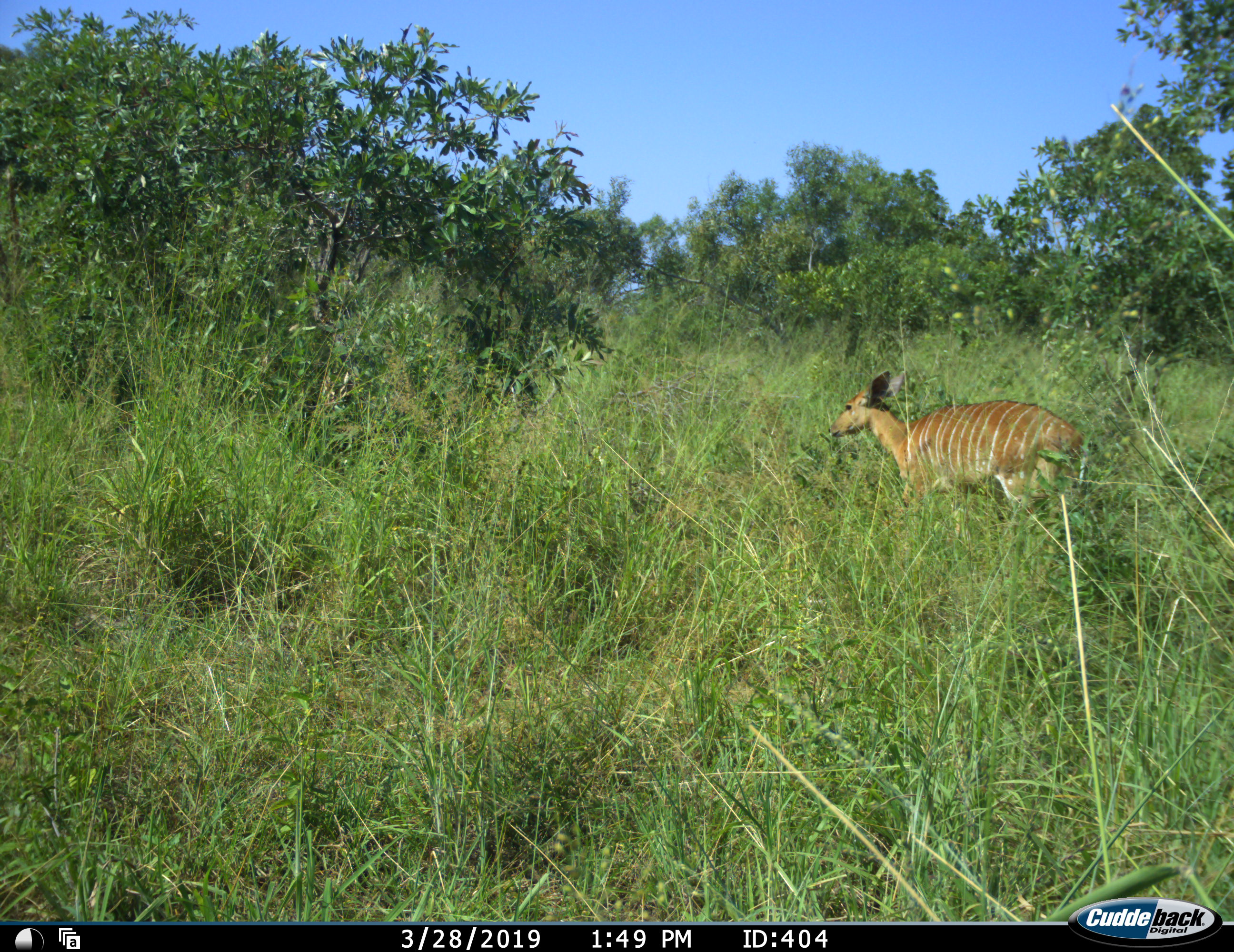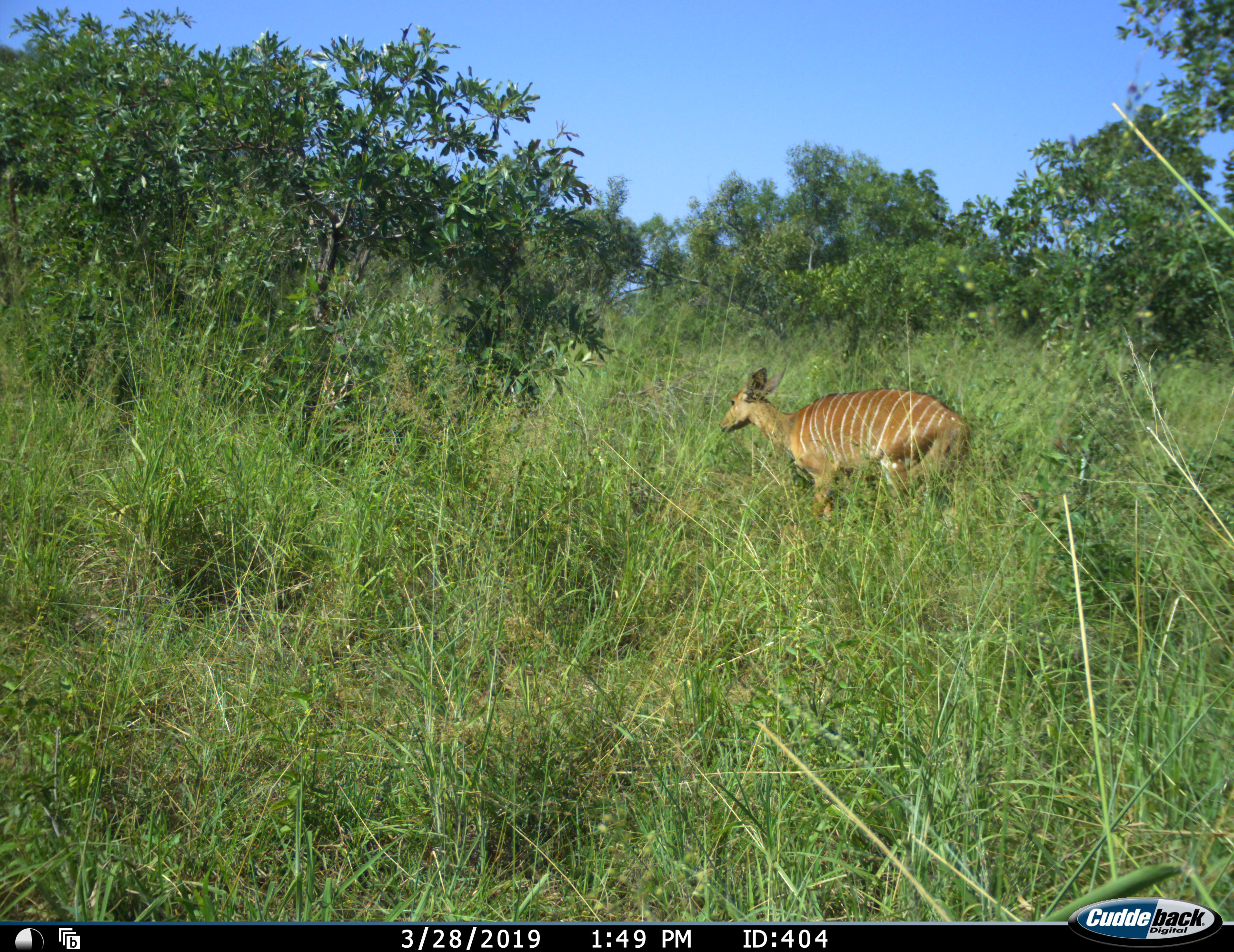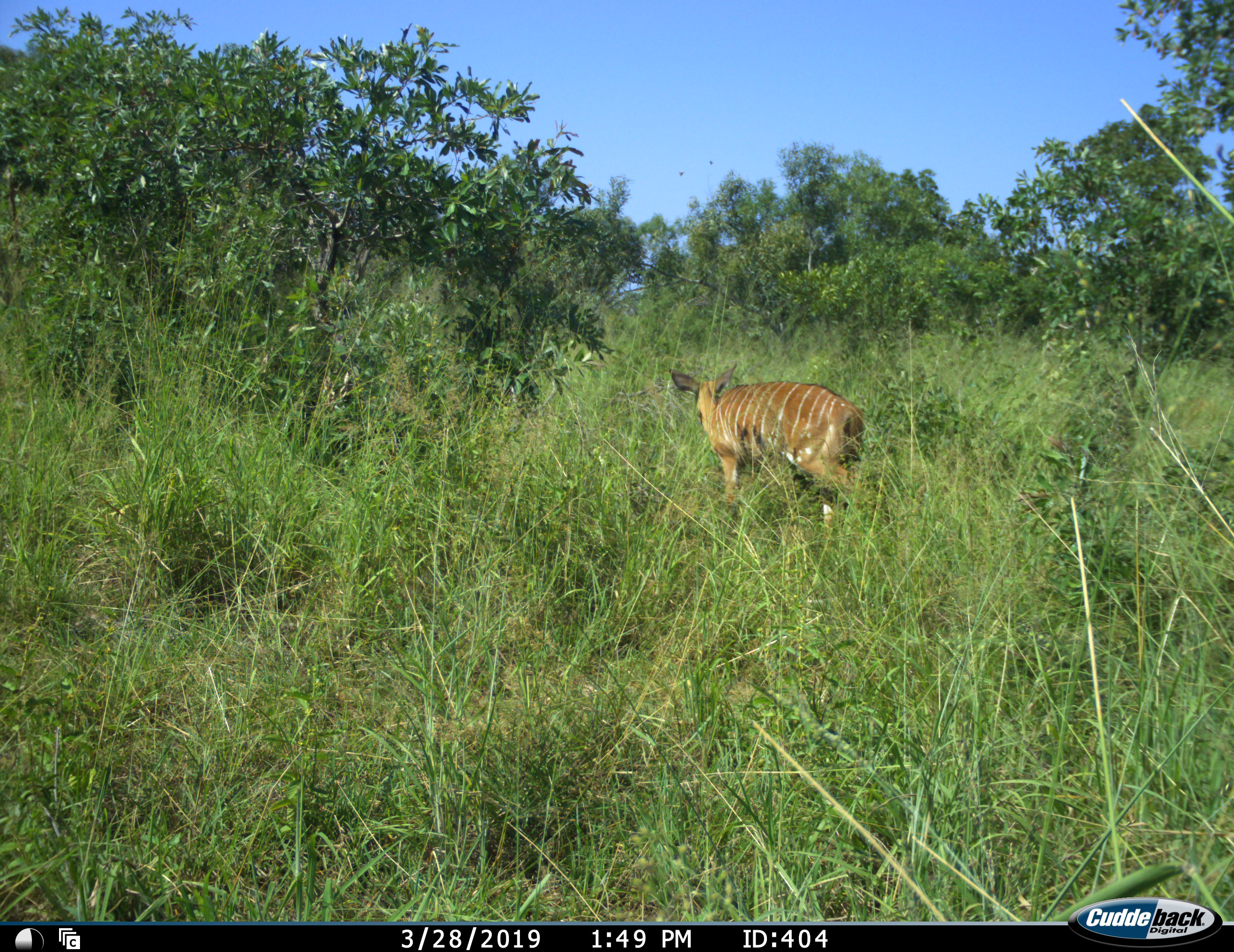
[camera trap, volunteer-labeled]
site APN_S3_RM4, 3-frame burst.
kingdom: Animalia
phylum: Chordata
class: Mammalia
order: Artiodactyla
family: Bovidae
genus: Tragelaphus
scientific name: Tragelaphus angasii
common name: nyala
Nyala (Tragelaphus angasii), count 1. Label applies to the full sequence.